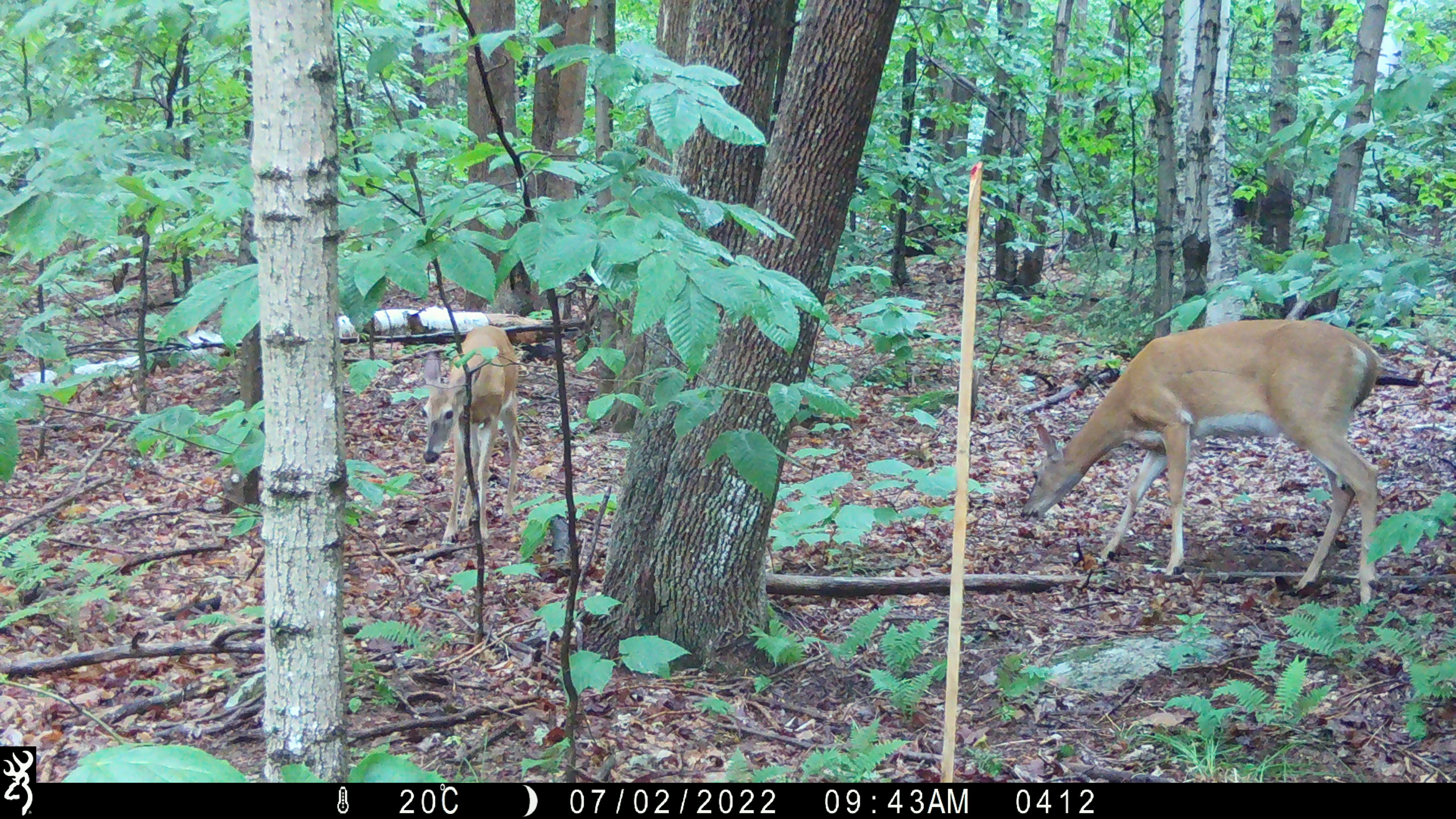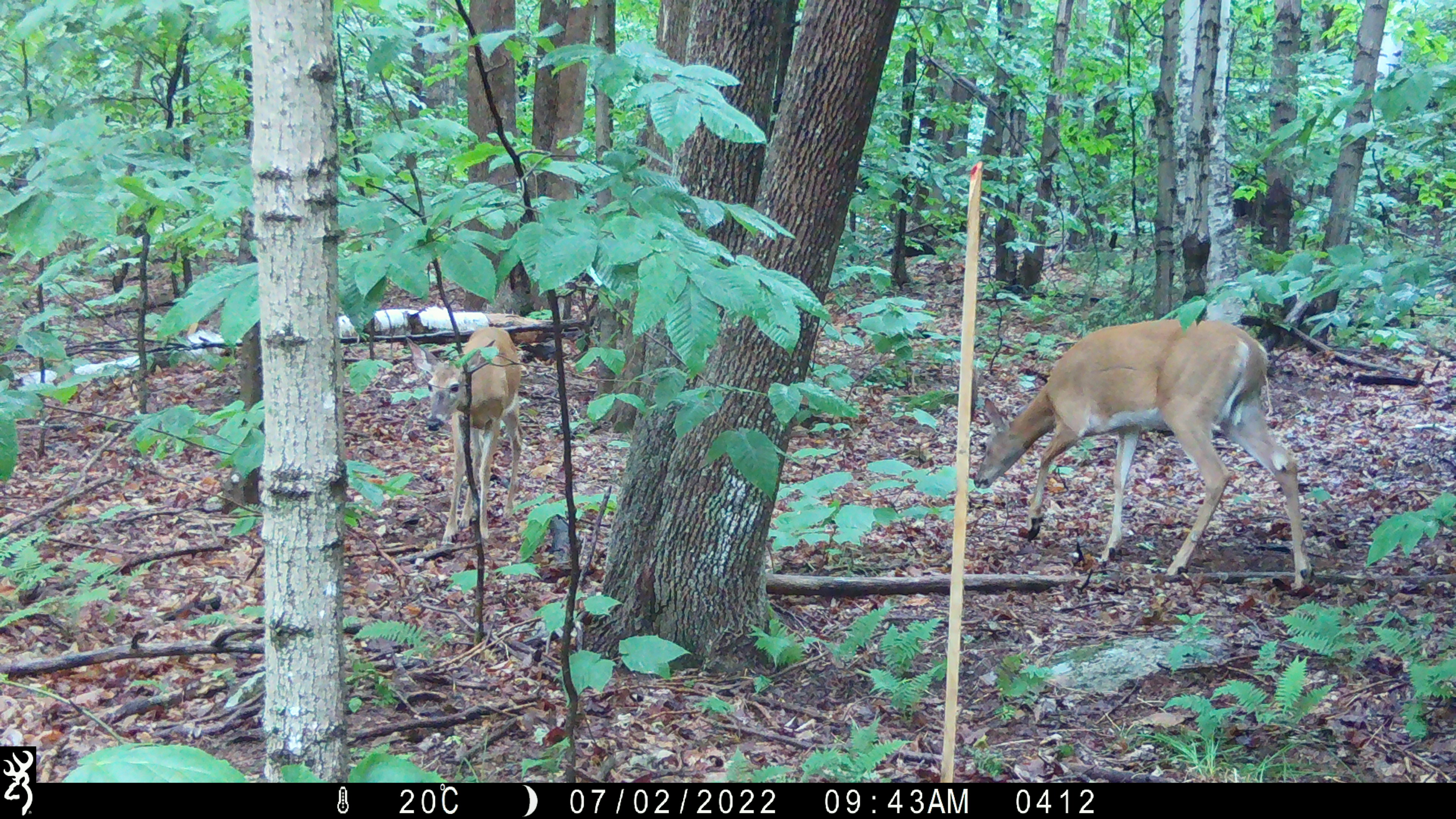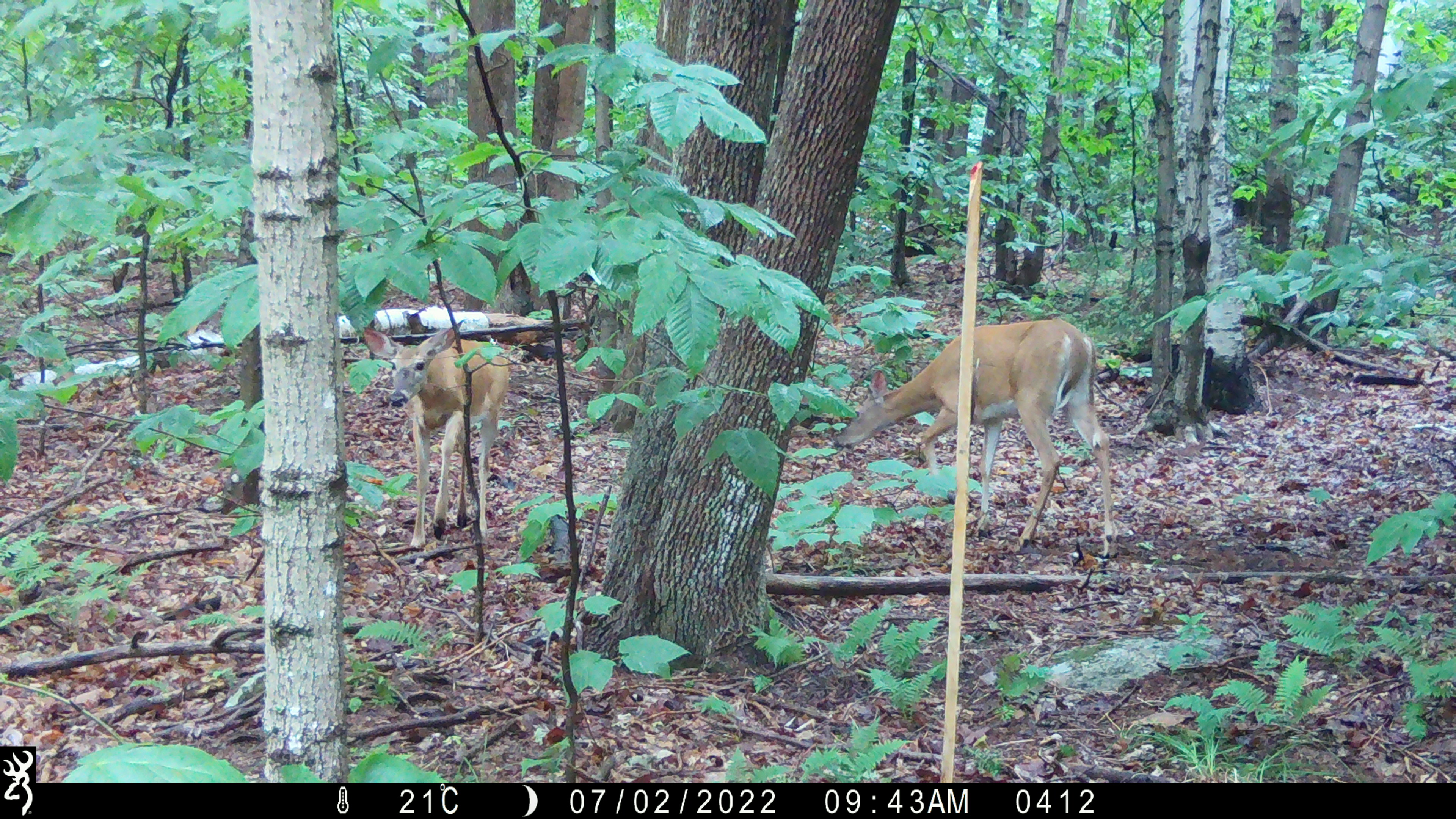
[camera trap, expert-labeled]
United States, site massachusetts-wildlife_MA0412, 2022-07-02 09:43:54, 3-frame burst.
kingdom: Animalia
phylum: Chordata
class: Mammalia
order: Artiodactyla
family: Cervidae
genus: Odocoileus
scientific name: Odocoileus virginianus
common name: white-tailed deer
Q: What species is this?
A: White-tailed deer (Odocoileus virginianus).